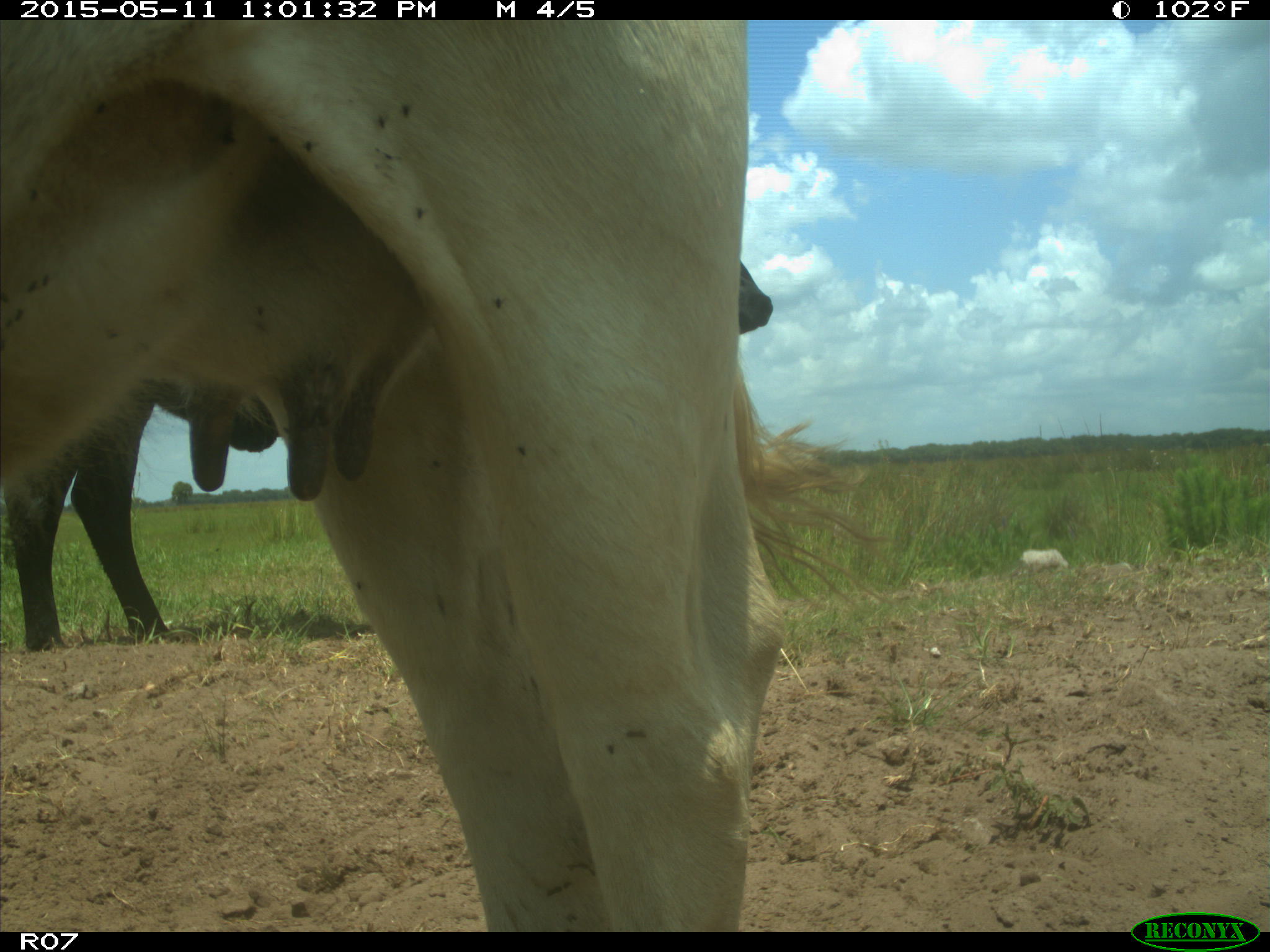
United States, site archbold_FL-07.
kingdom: Animalia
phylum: Chordata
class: Mammalia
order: Artiodactyla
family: Bovidae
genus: Bos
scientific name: Bos taurus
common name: domestic cow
Bos taurus (domestic cow).